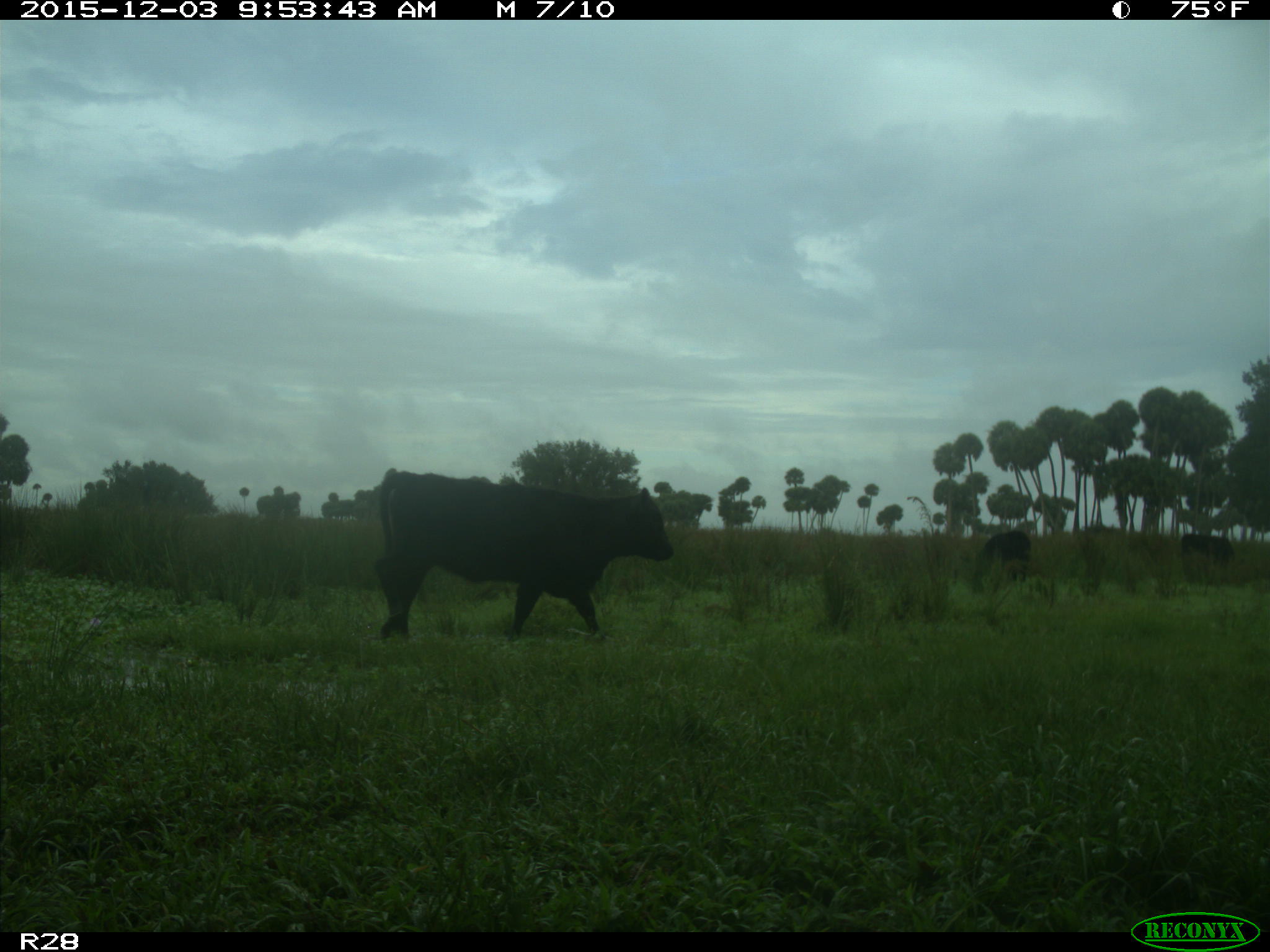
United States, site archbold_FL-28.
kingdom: Animalia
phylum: Chordata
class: Mammalia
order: Artiodactyla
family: Bovidae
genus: Bos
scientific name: Bos taurus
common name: domestic cow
Bos taurus (domestic cow).